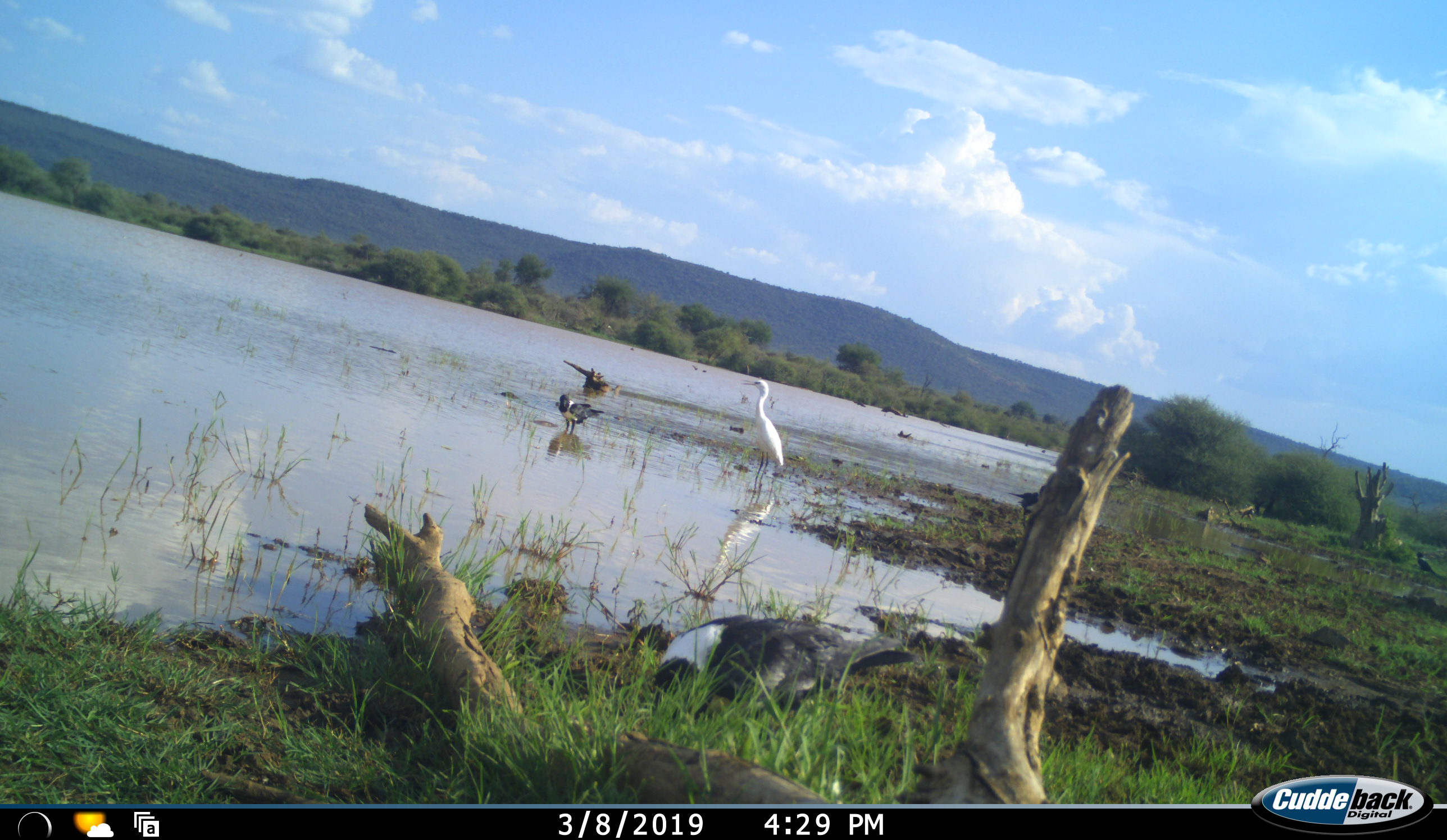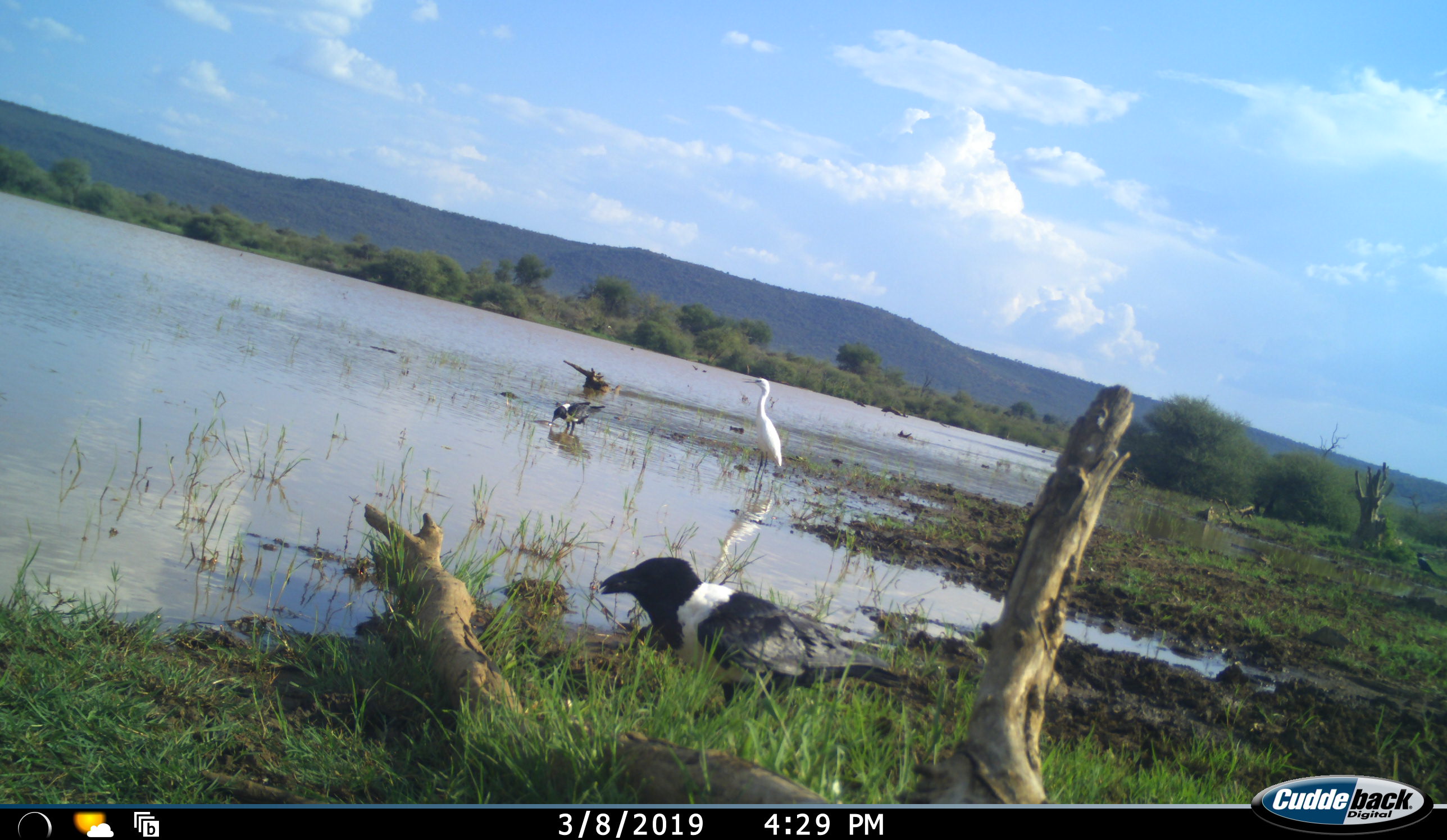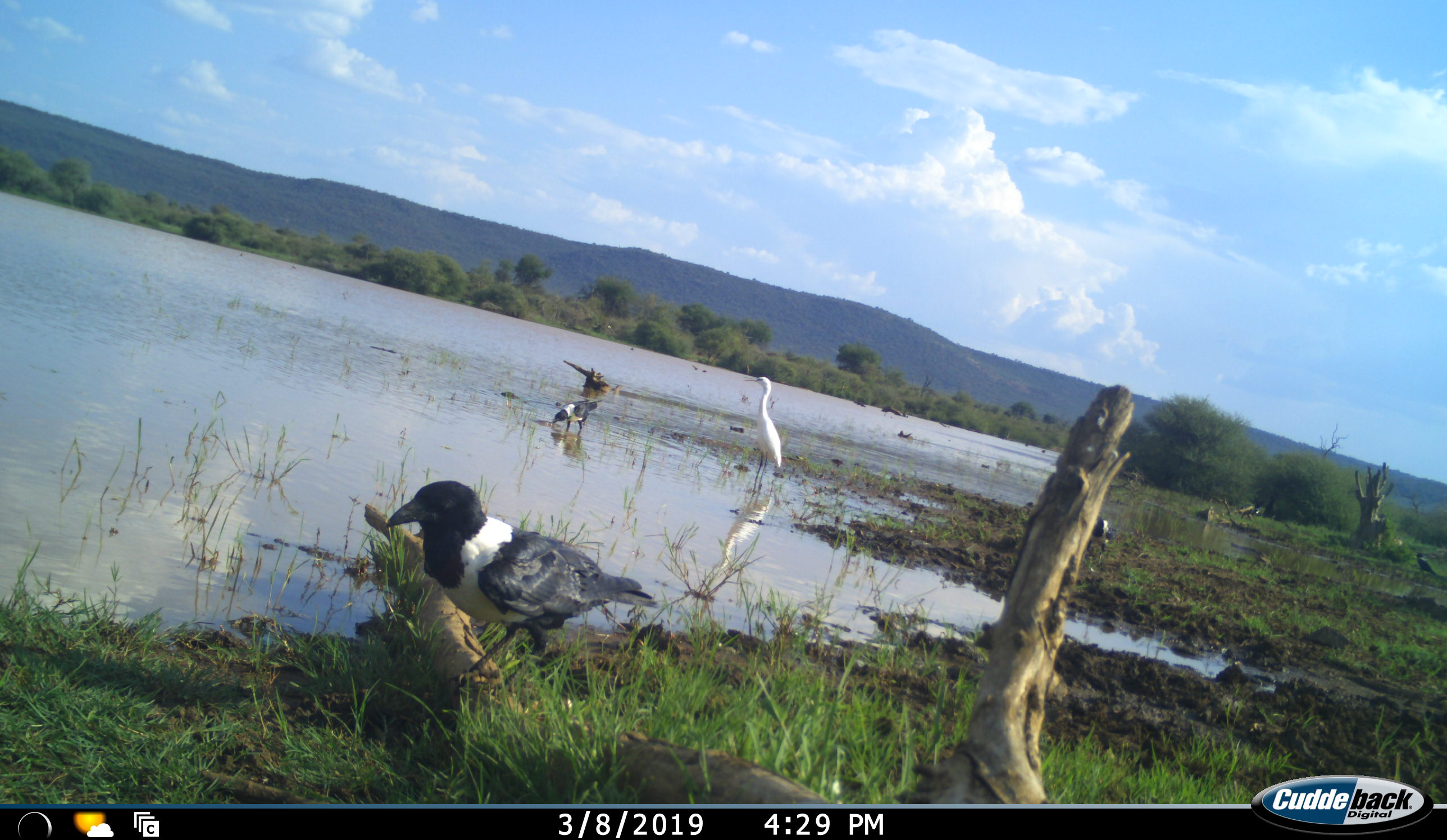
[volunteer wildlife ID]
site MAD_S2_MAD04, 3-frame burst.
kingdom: Animalia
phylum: Chordata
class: Aves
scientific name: Aves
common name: bird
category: birdother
Birdother (bird) (Aves), count 4. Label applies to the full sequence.